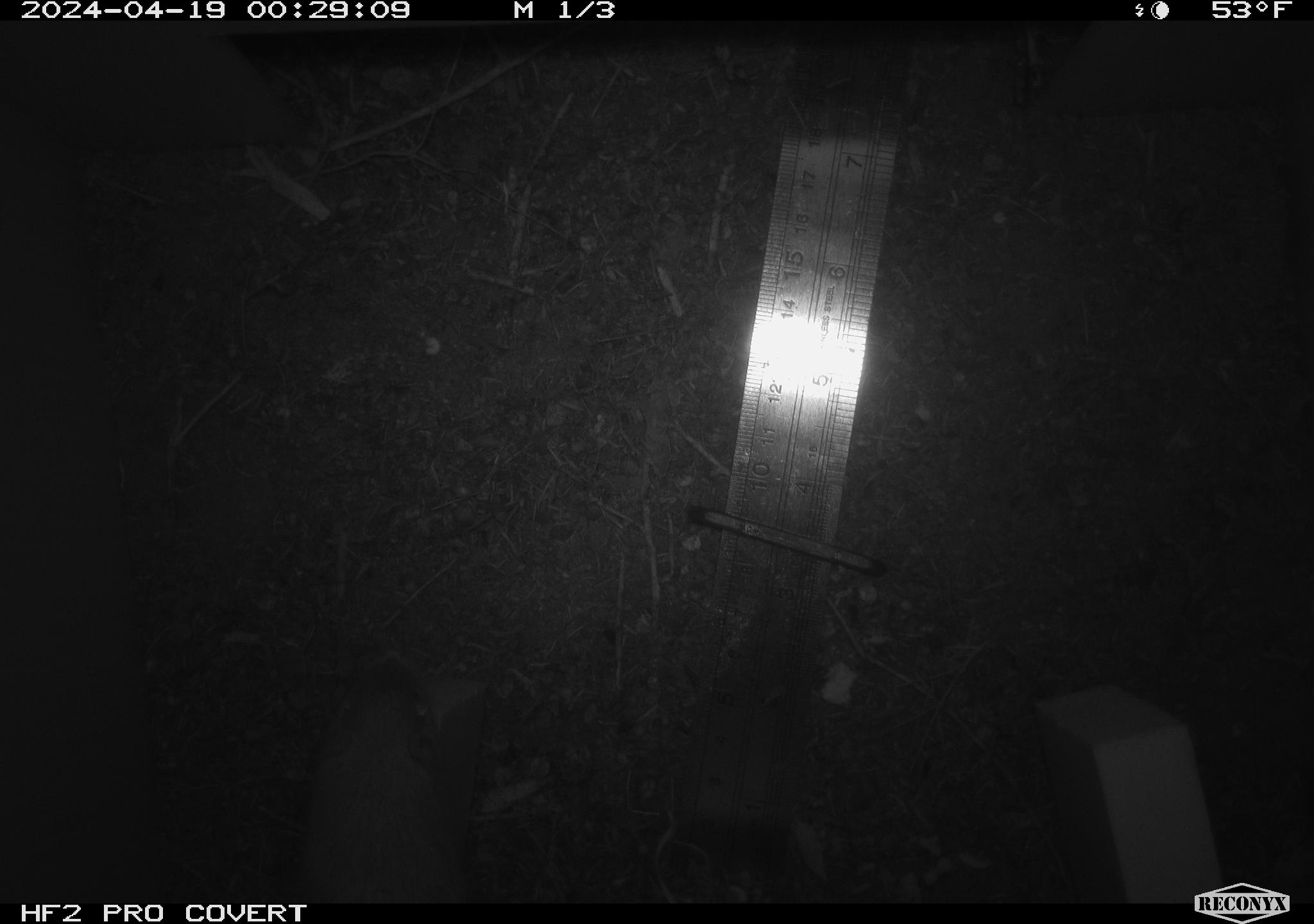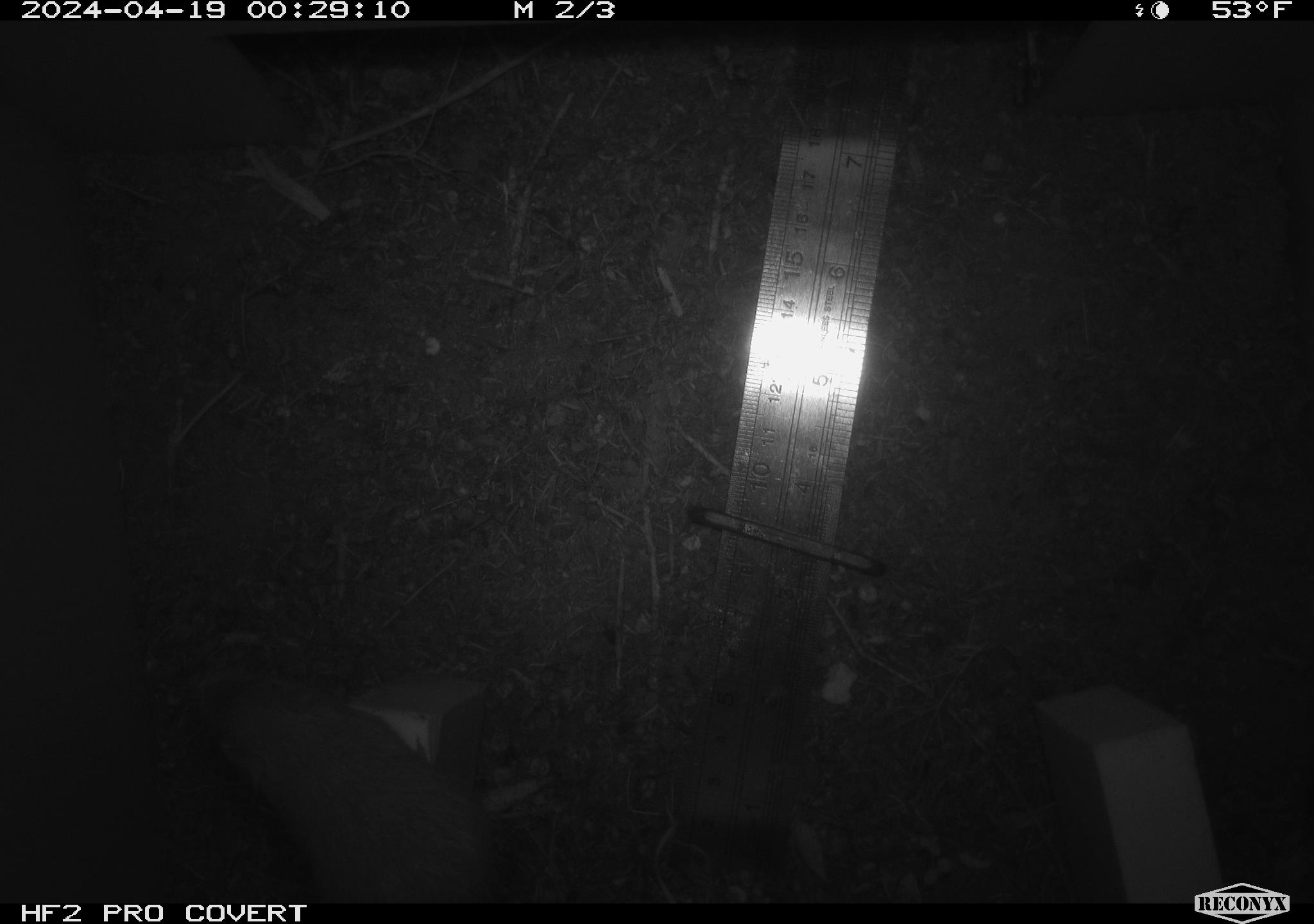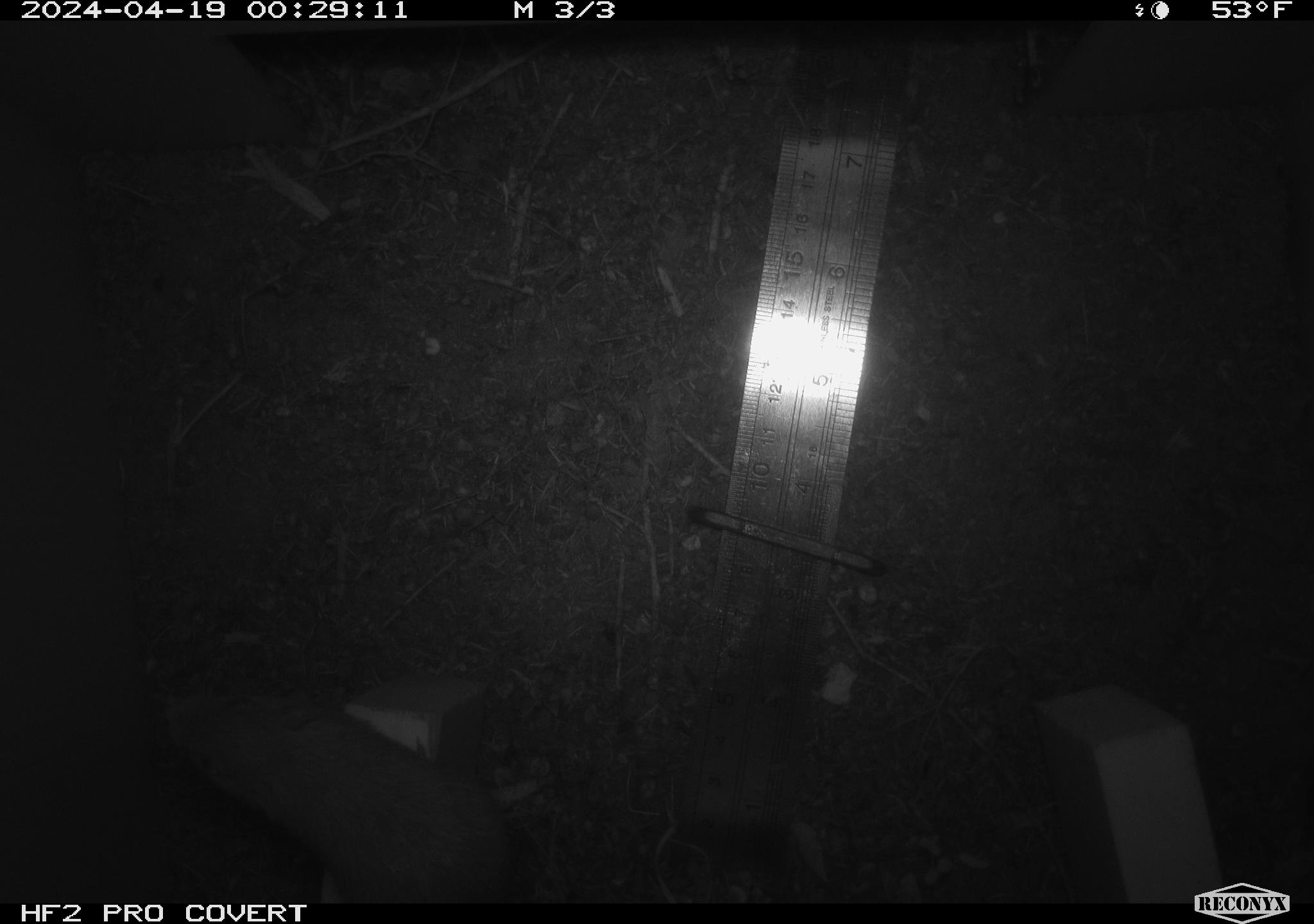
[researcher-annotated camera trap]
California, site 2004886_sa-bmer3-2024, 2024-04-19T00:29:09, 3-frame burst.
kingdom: Animalia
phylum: Chordata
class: Mammalia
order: Rodentia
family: Heteromyidae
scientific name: Heteromyidae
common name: kangaroo rats and pocket mice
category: heteromyidae family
Heteromyidae family (kangaroo rats and pocket mice) (Heteromyidae).